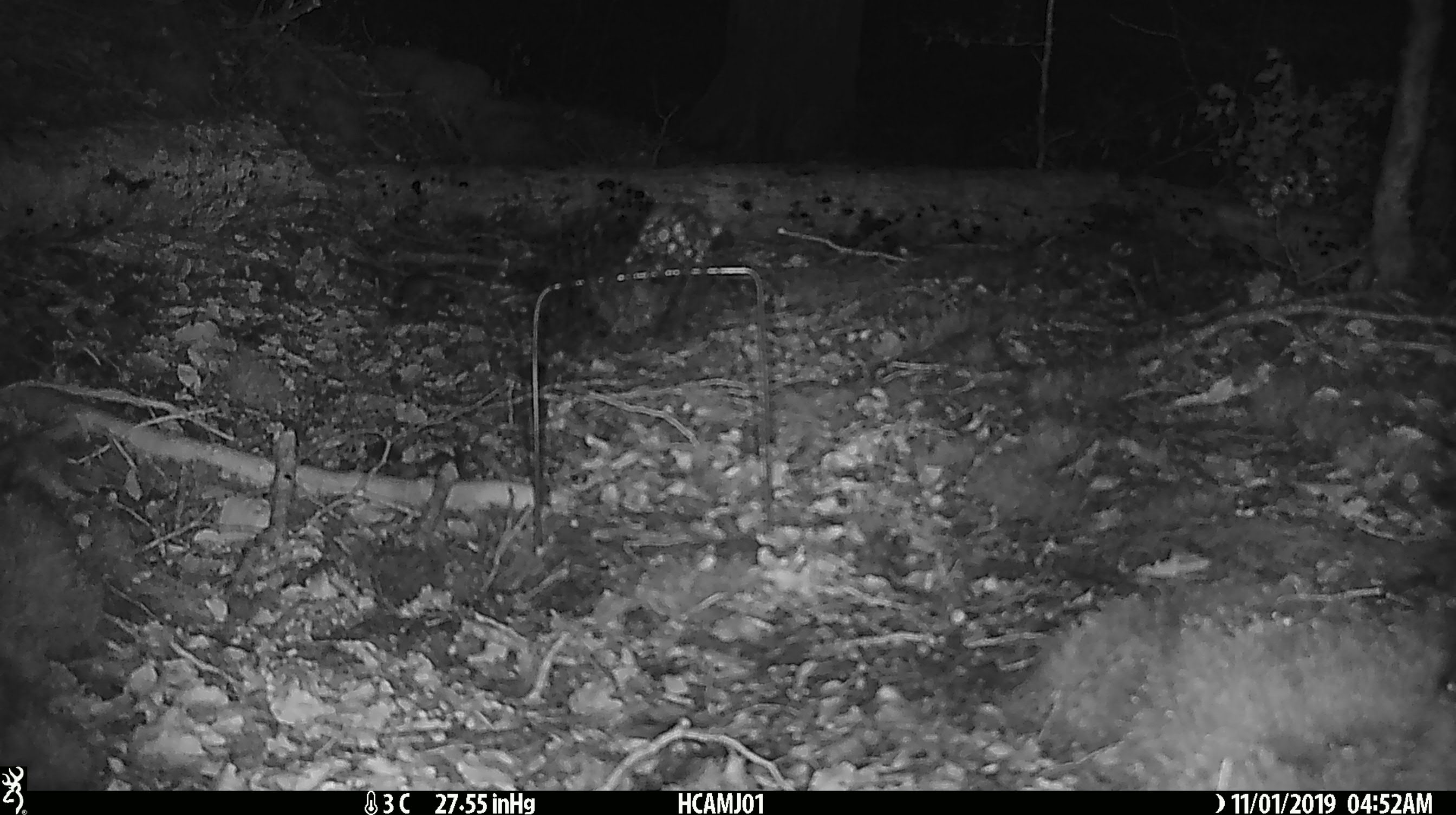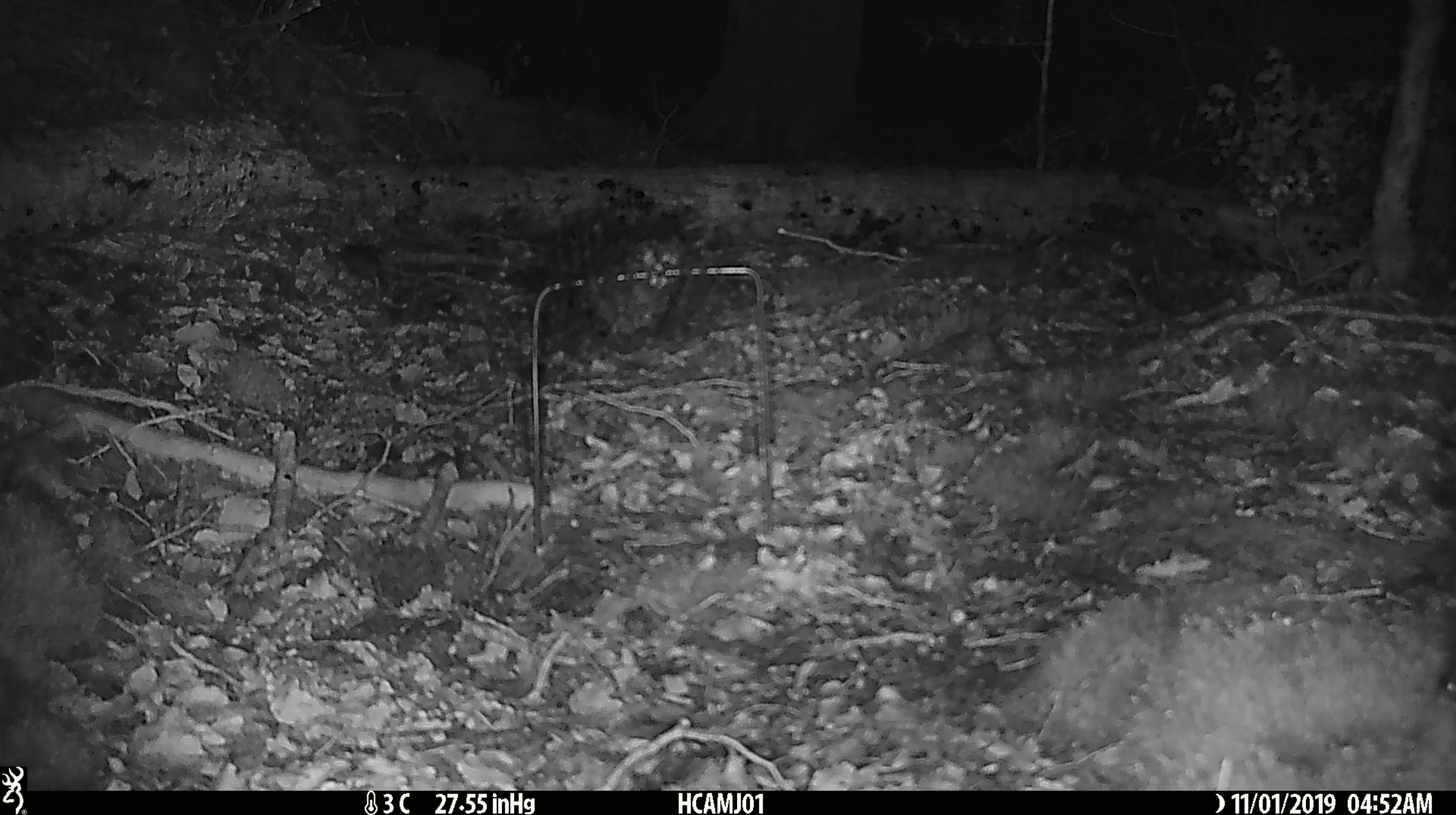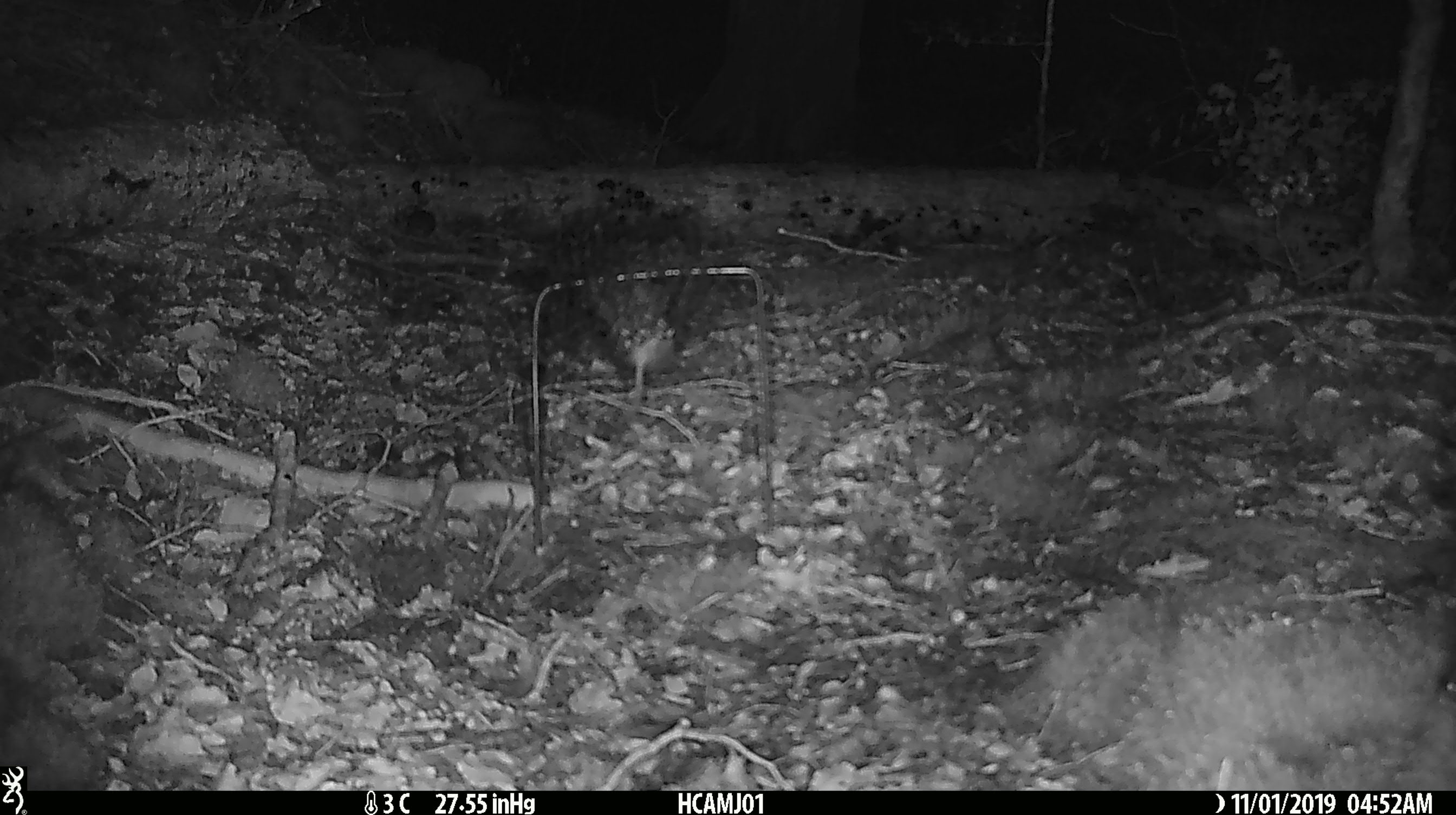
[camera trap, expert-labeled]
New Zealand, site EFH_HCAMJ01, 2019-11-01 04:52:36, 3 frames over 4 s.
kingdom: Animalia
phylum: Chordata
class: Mammalia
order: Rodentia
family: Muridae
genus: Mus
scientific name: Mus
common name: mouse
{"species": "mouse (Mus)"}